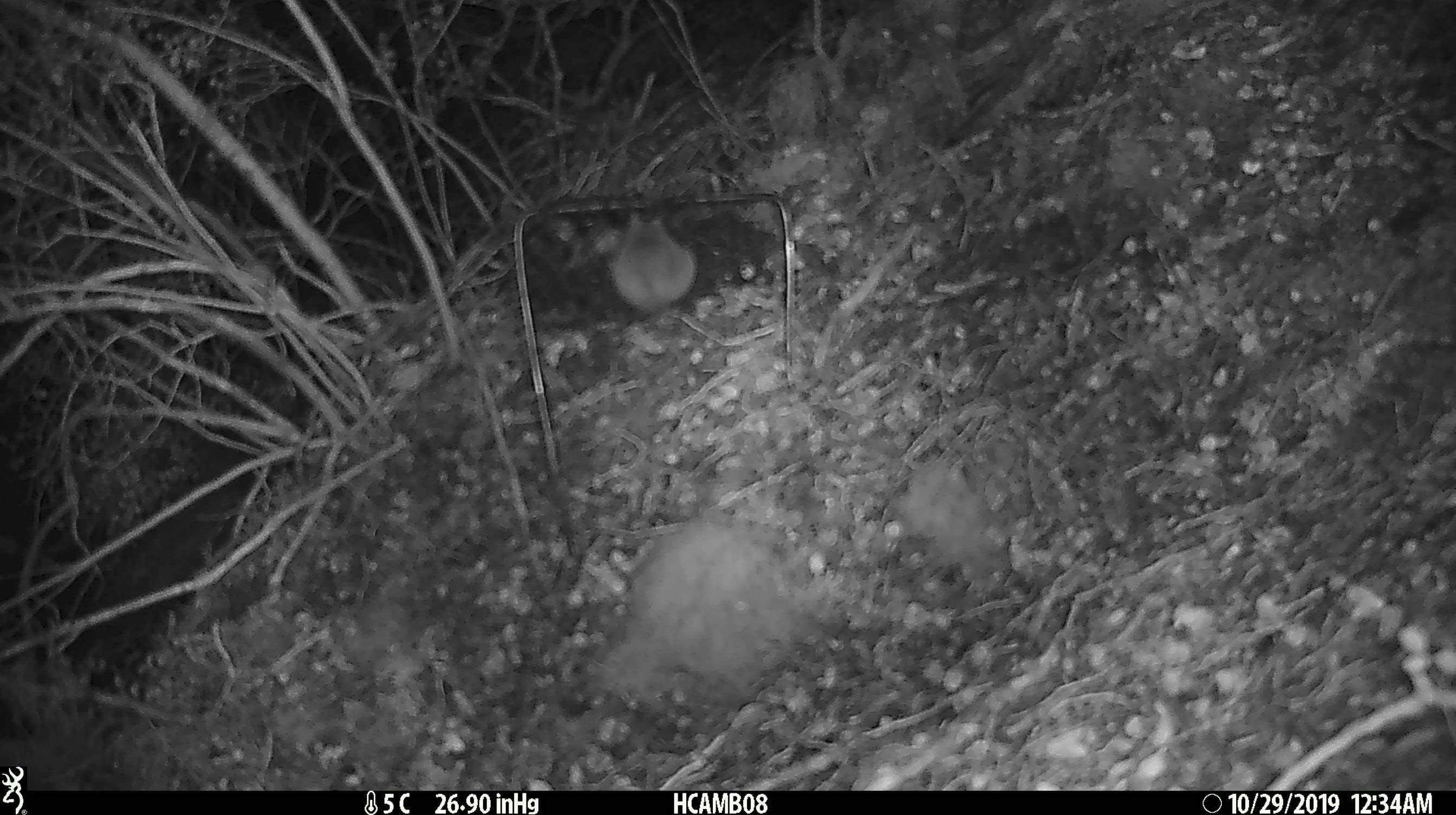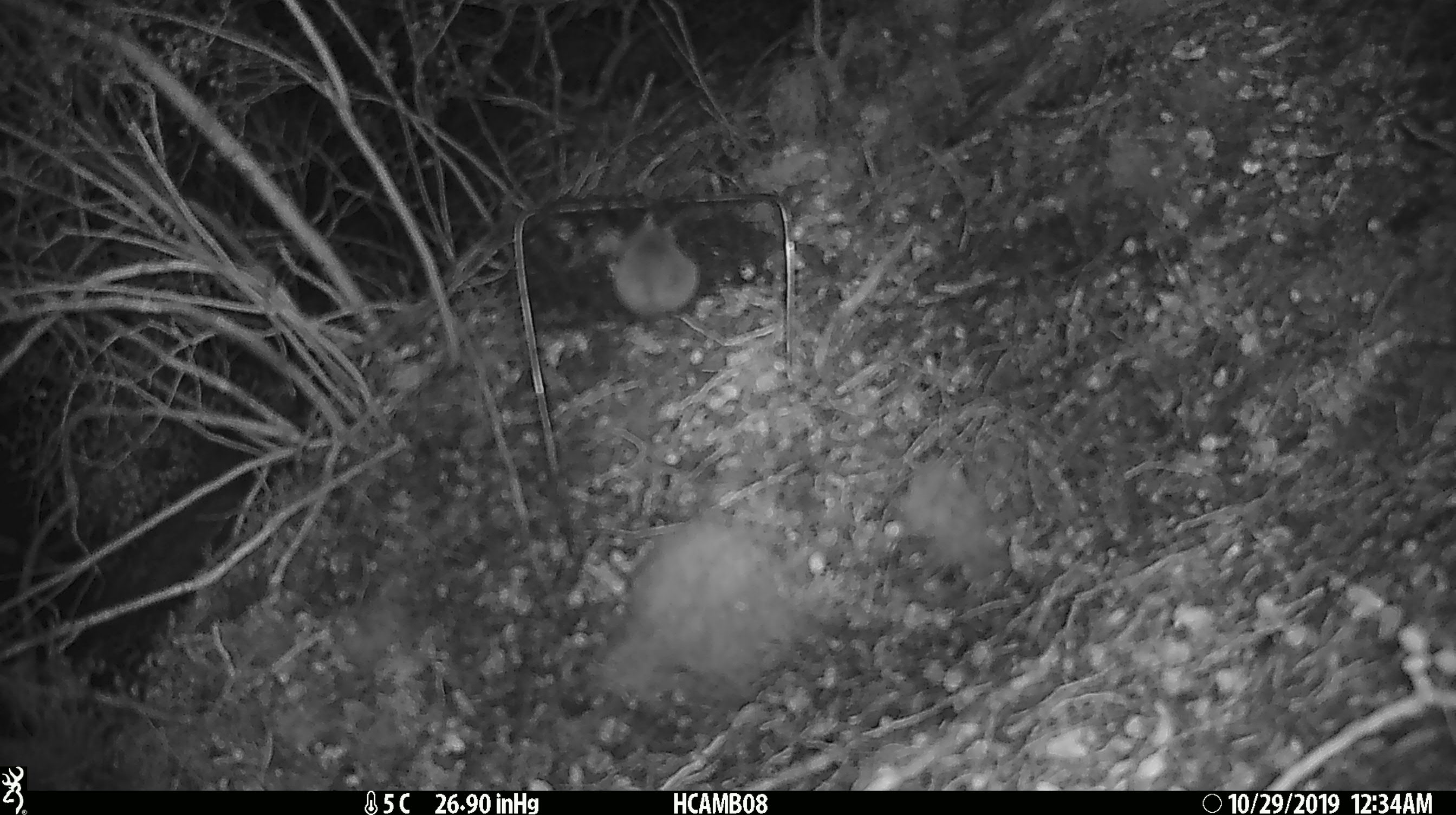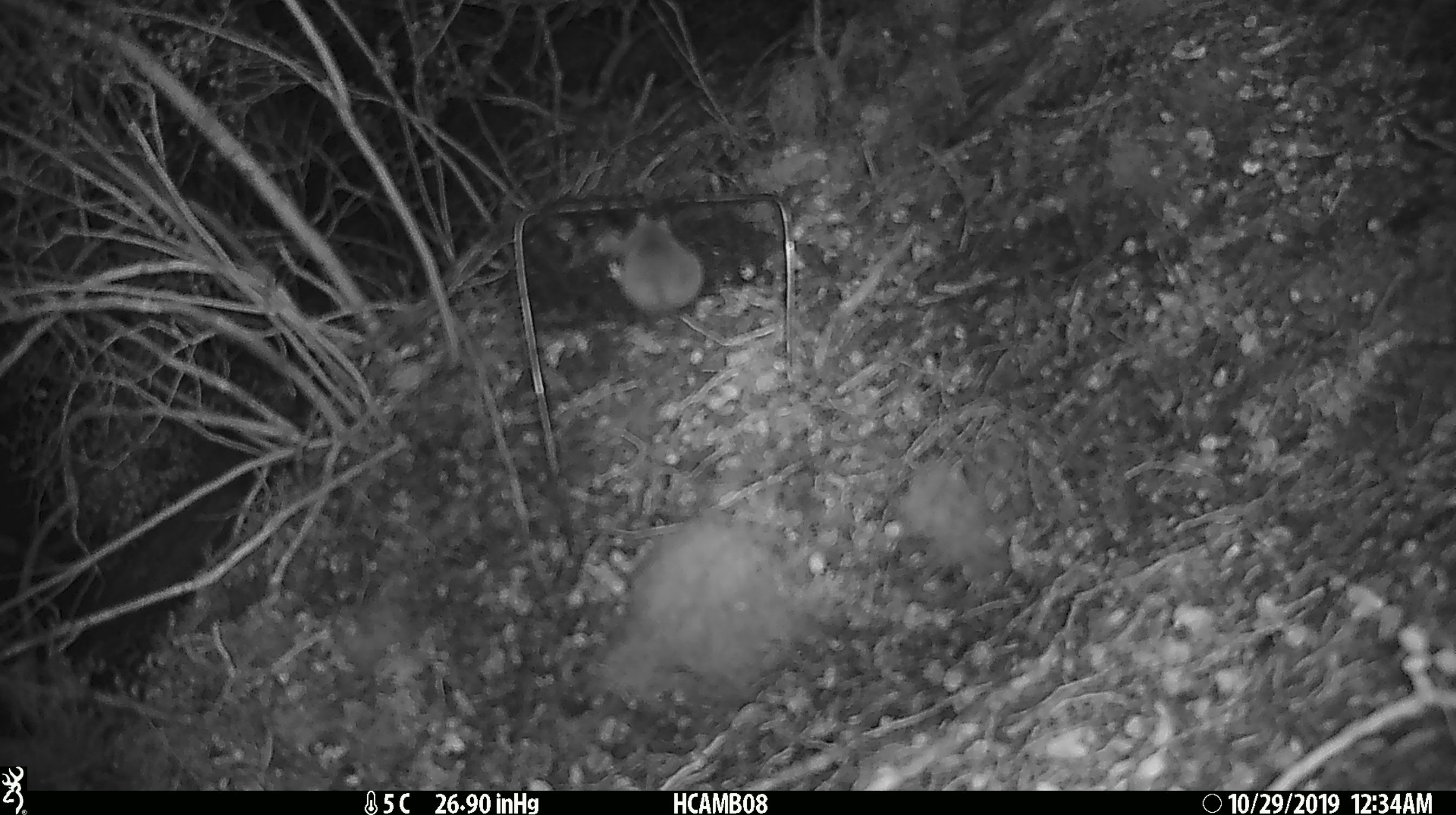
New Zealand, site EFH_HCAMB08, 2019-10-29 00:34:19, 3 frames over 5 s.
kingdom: Animalia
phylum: Chordata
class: Mammalia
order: Rodentia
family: Muridae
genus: Mus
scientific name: Mus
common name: mouse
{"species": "mouse (Mus)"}